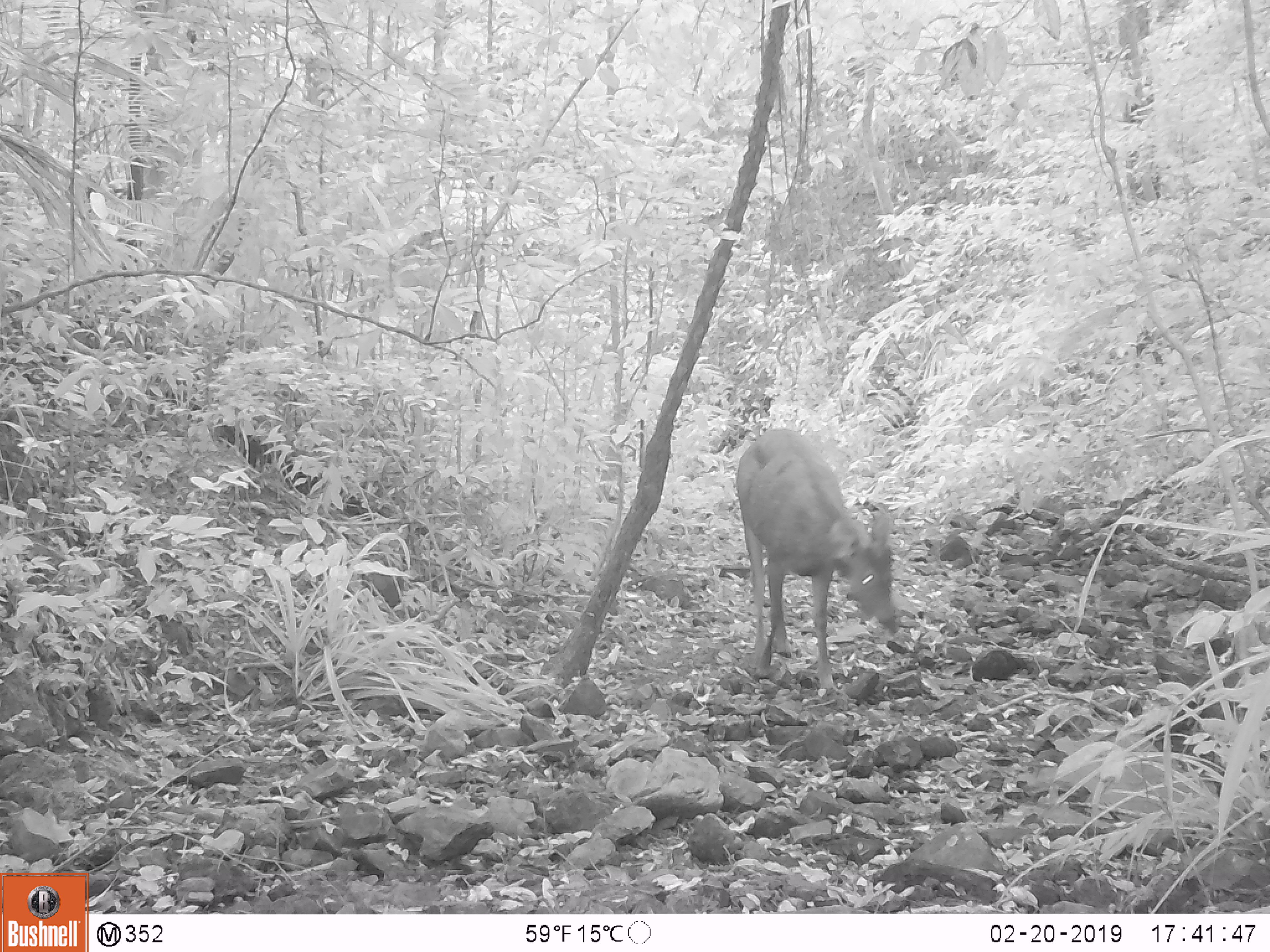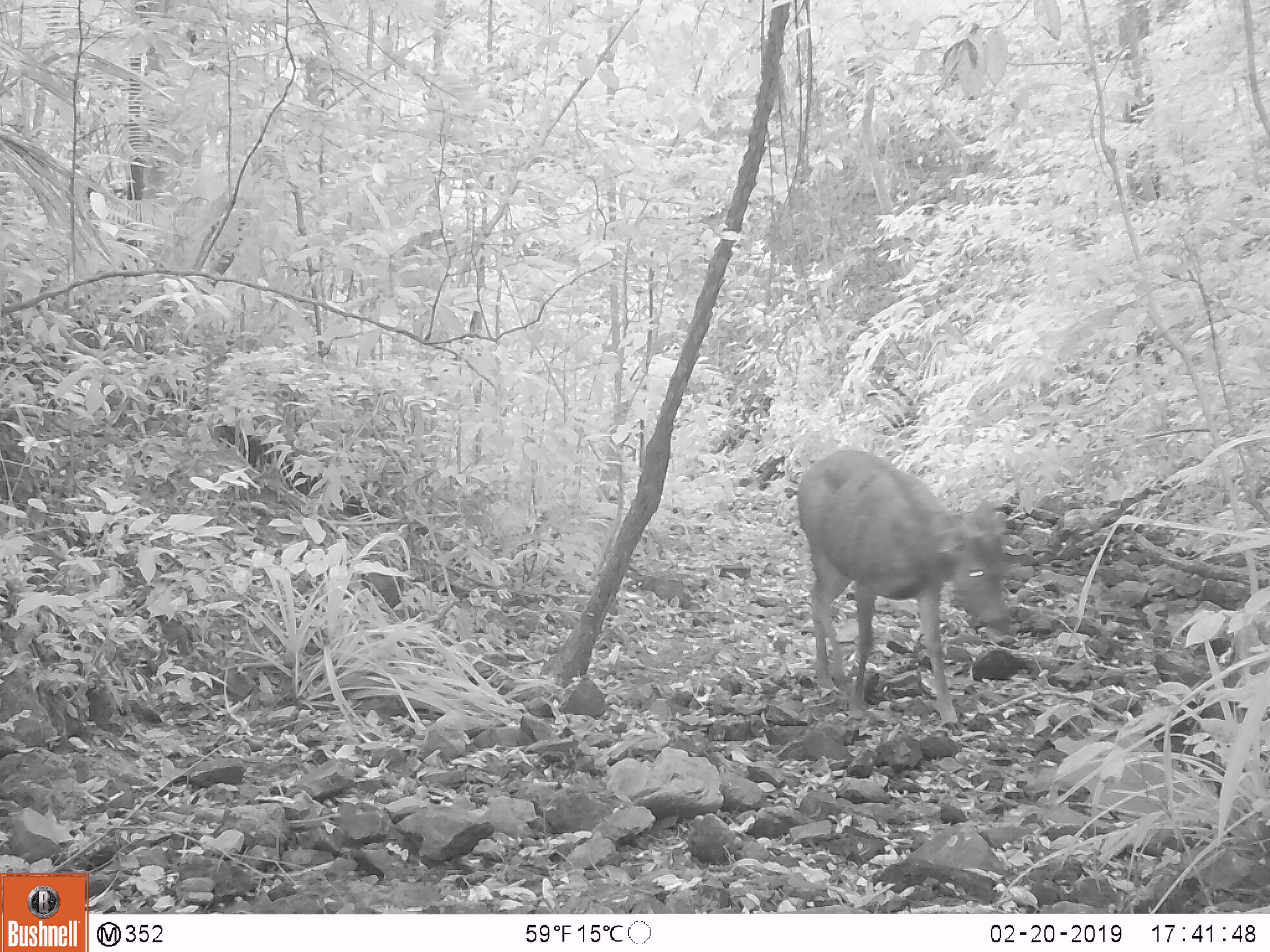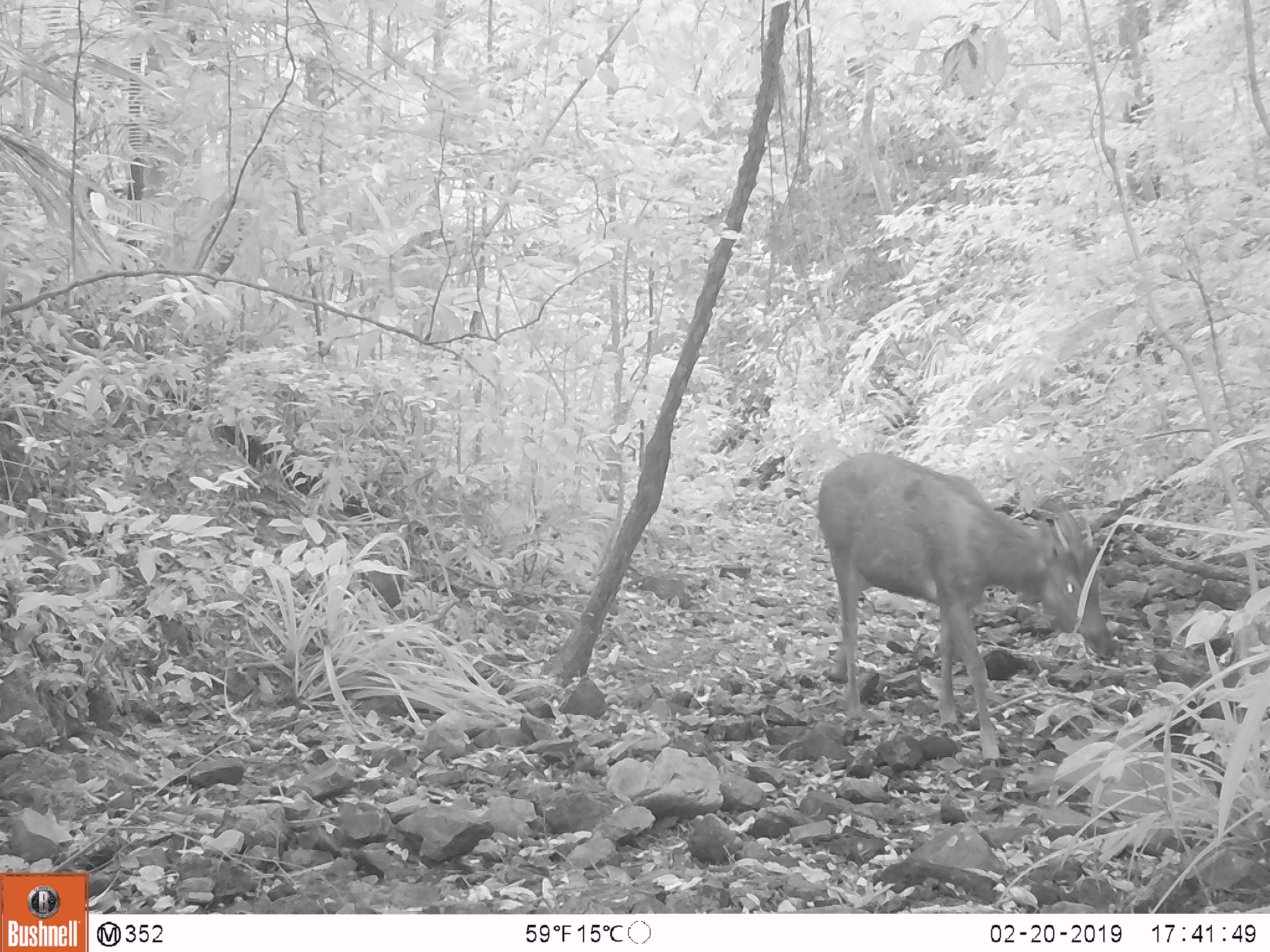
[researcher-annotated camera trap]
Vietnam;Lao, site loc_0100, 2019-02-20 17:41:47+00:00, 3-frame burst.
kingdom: Animalia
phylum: Chordata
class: Mammalia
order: Artiodactyla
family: Cervidae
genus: Rusa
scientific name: Rusa unicolor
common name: sambar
Sambar (Rusa unicolor). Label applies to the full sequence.